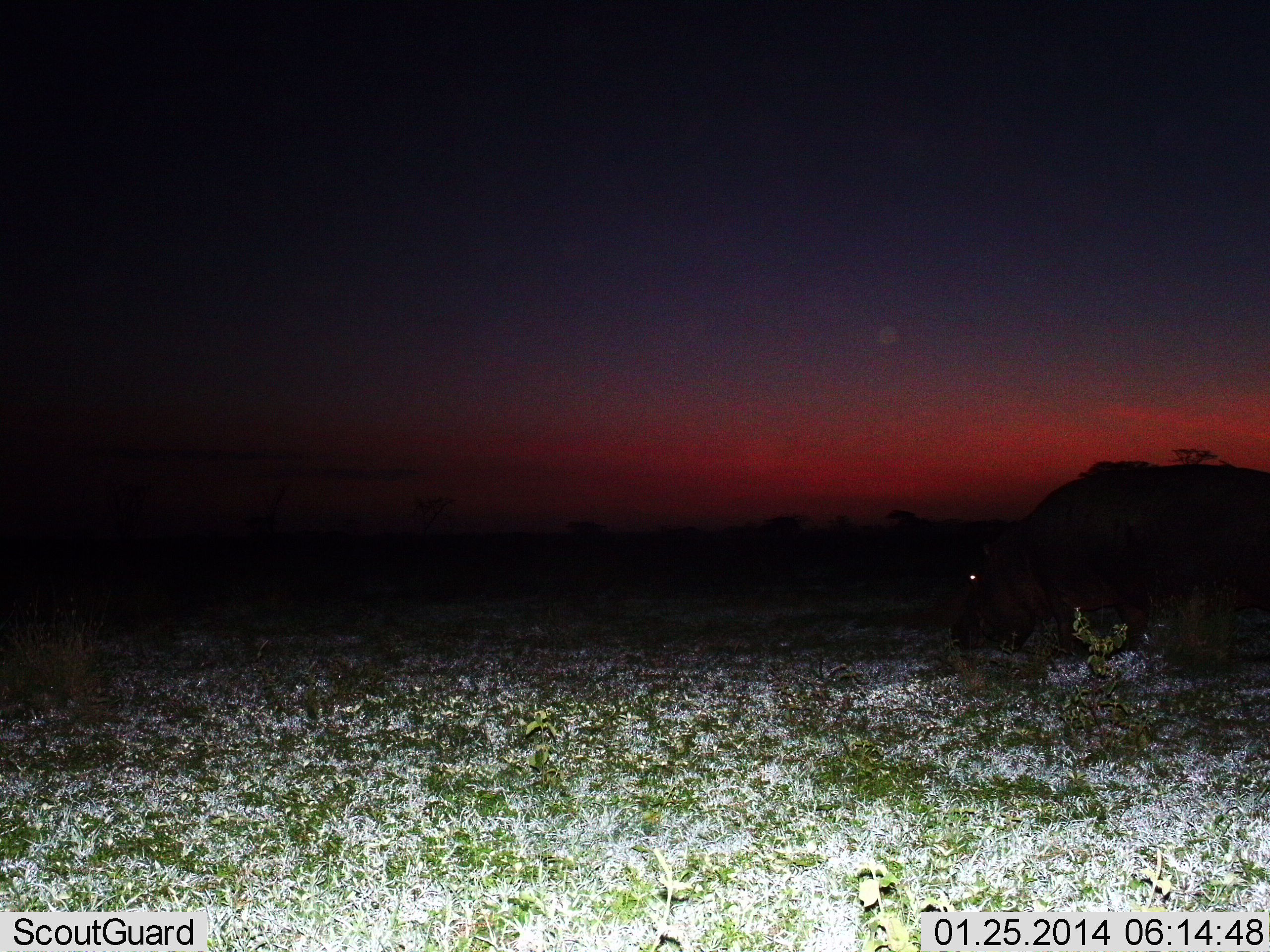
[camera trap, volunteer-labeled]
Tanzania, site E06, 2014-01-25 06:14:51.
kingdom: Animalia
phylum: Chordata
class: Mammalia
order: Artiodactyla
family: Hippopotamidae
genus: Hippopotamus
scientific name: Hippopotamus amphibius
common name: hippopotamus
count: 1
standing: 20%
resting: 0%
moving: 20%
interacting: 0%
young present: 0%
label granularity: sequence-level